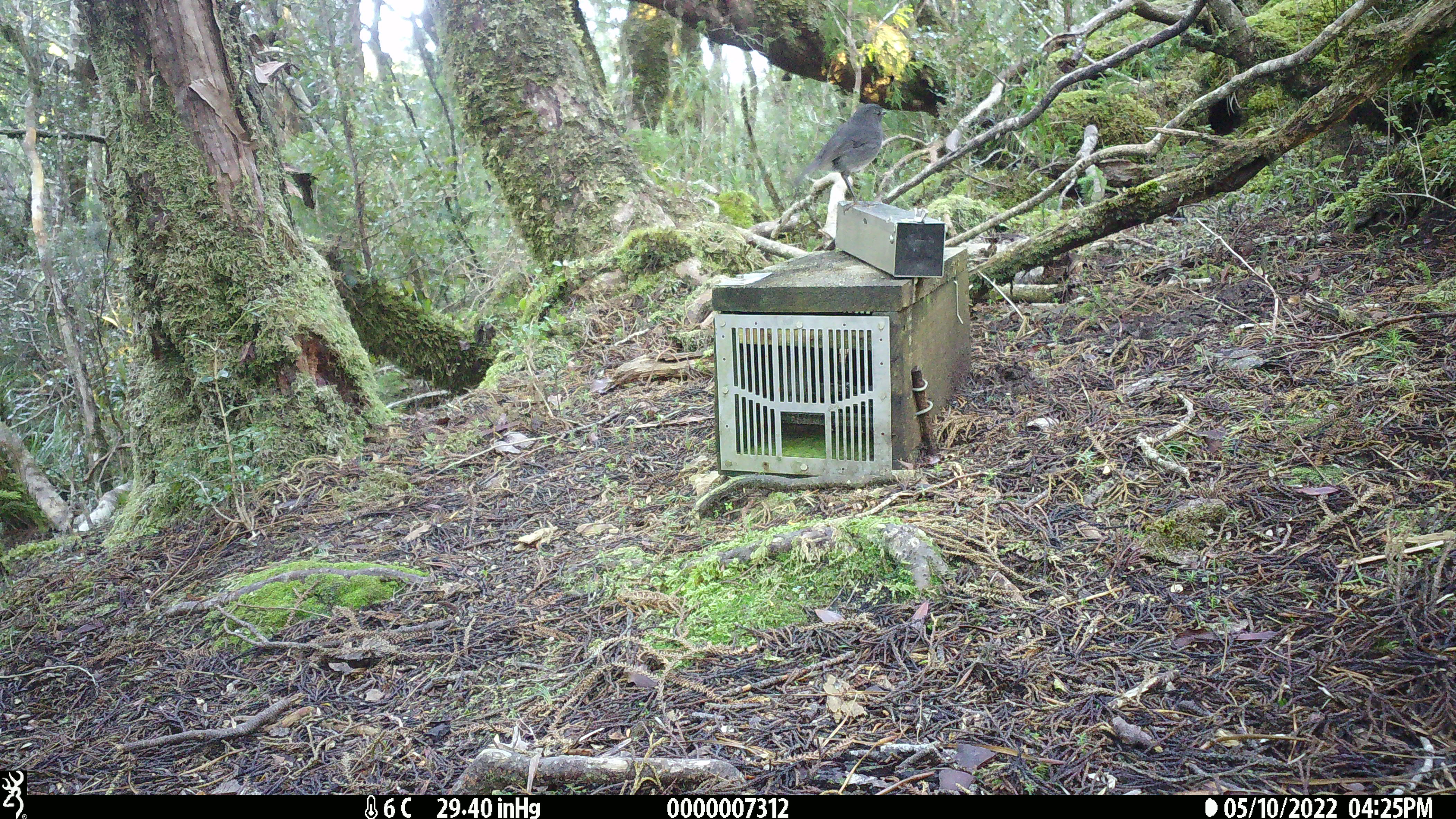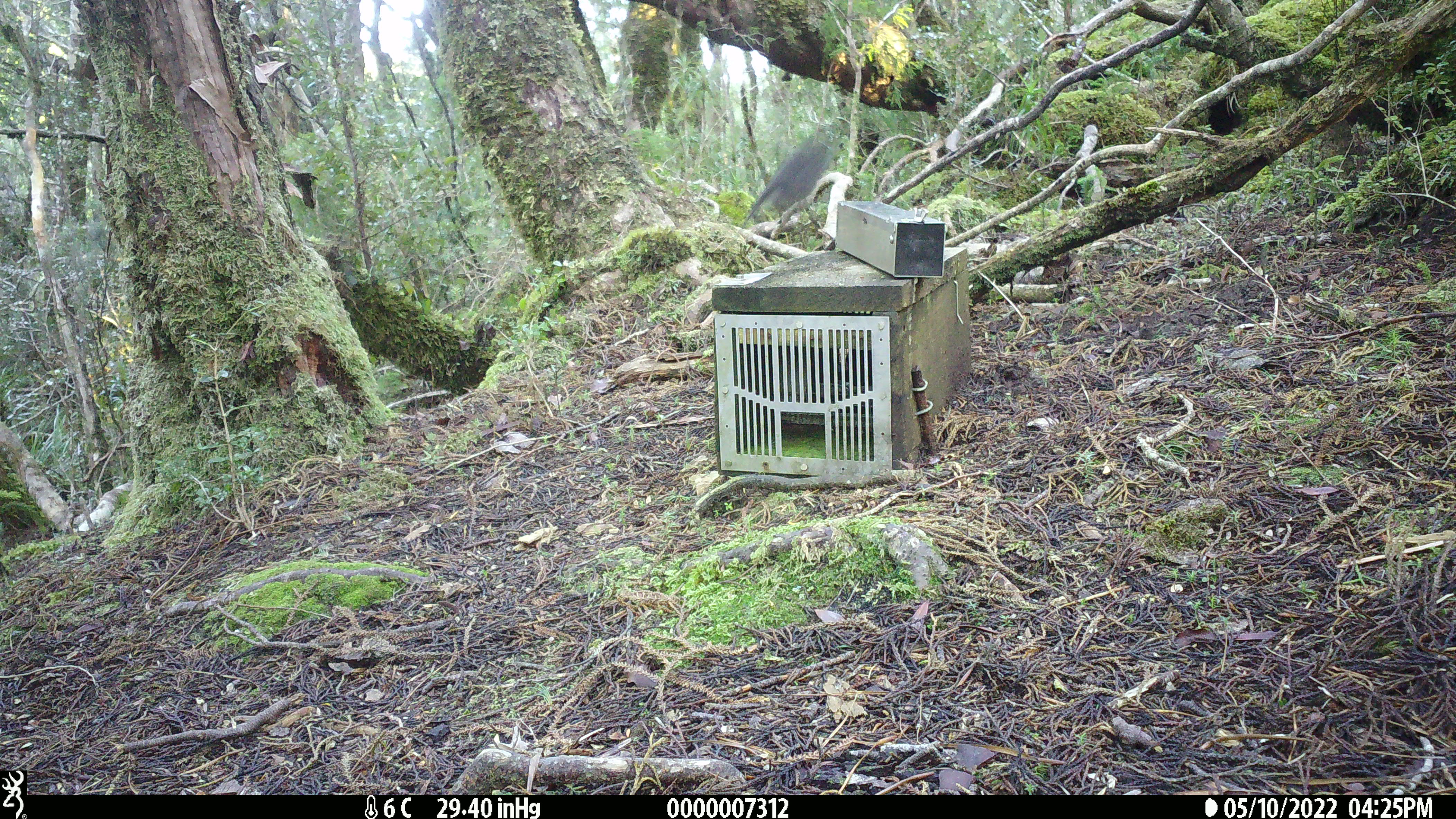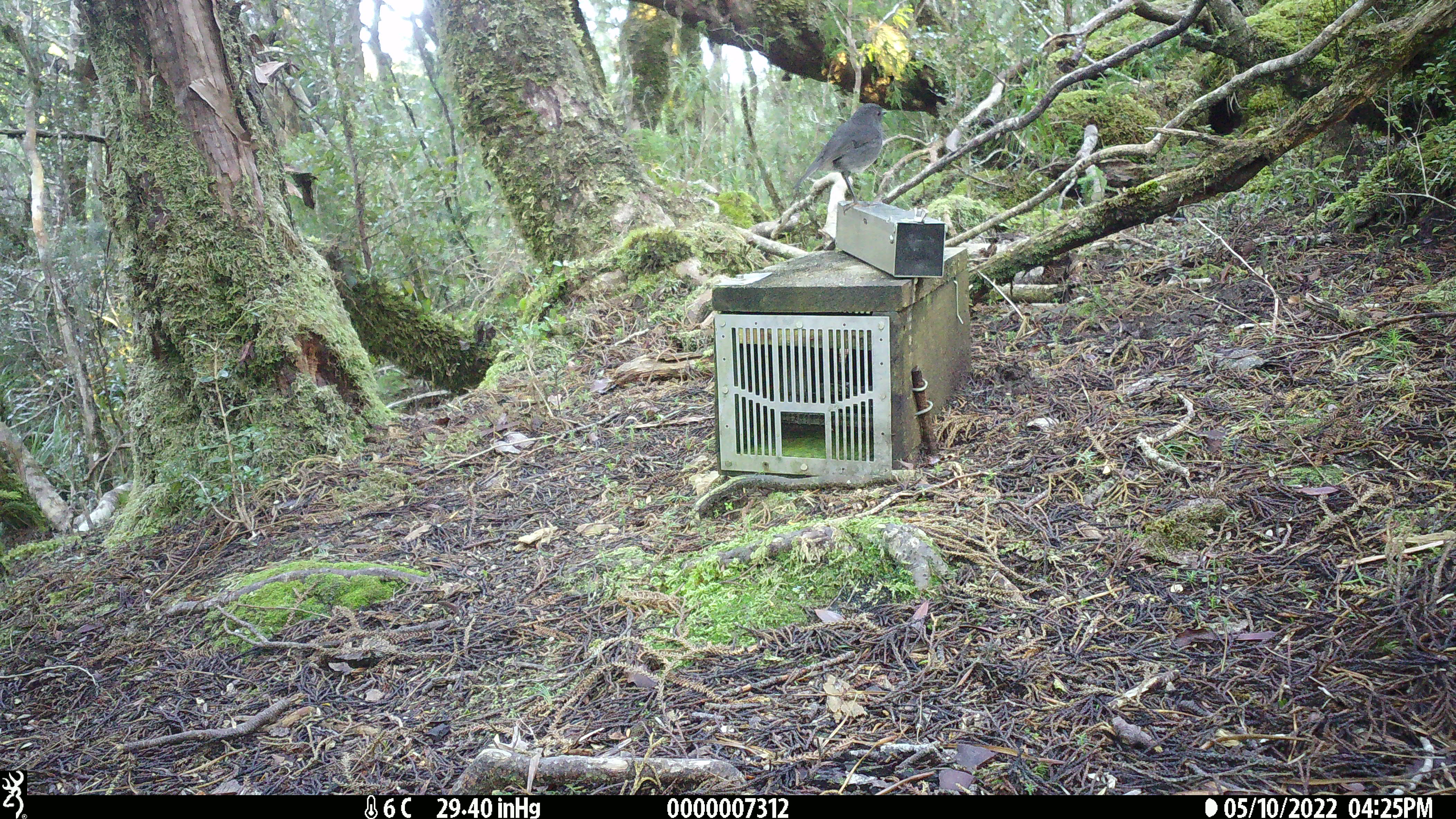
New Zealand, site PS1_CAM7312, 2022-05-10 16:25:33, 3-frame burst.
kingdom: Animalia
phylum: Chordata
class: Aves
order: Passeriformes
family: Petroicidae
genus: Petroica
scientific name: Petroica australis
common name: new zealand robin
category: robin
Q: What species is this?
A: Robin (new zealand robin) (Petroica australis).